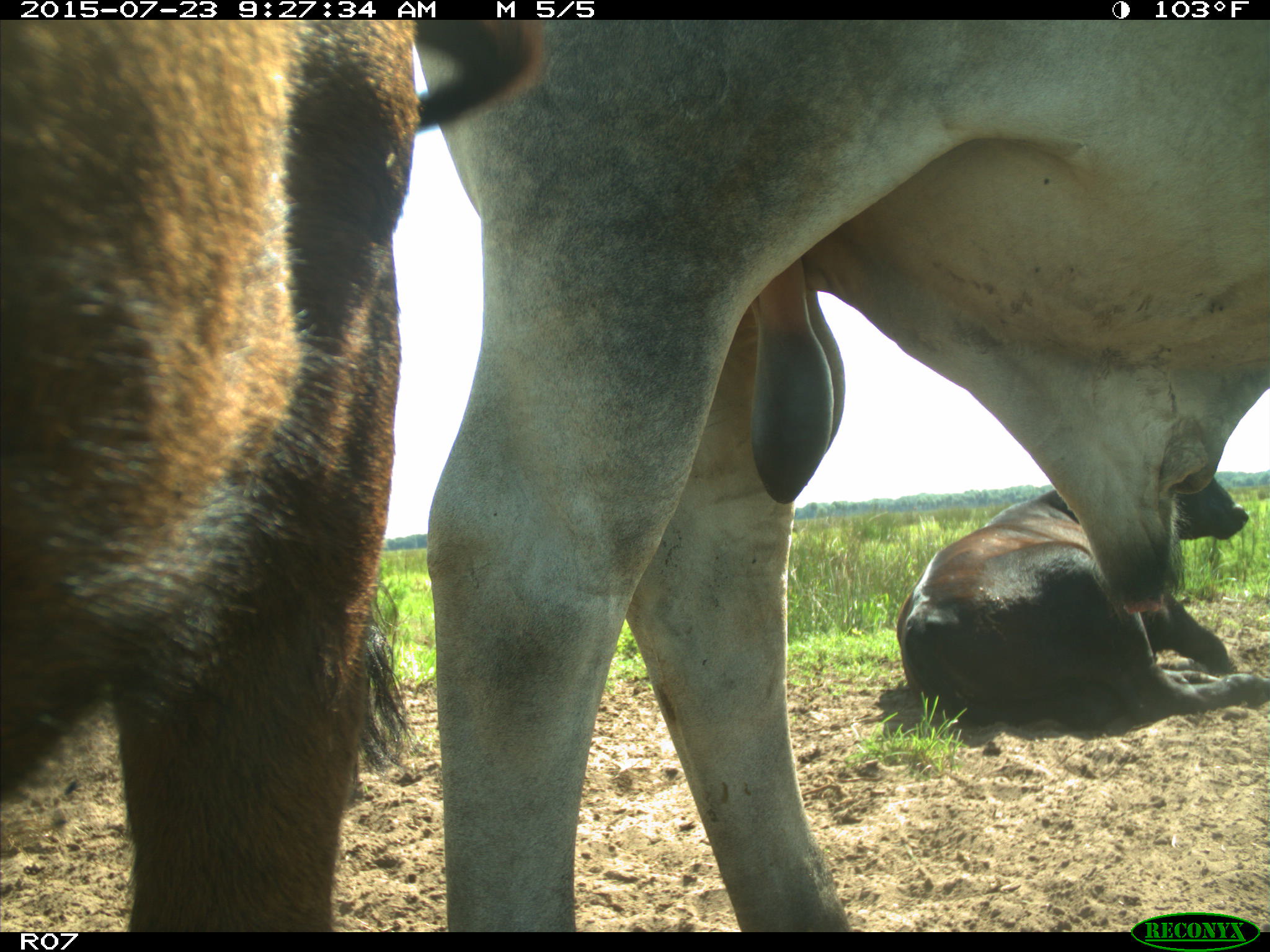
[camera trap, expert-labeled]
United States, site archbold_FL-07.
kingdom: Animalia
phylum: Chordata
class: Mammalia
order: Artiodactyla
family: Bovidae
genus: Bos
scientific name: Bos taurus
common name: domestic cow